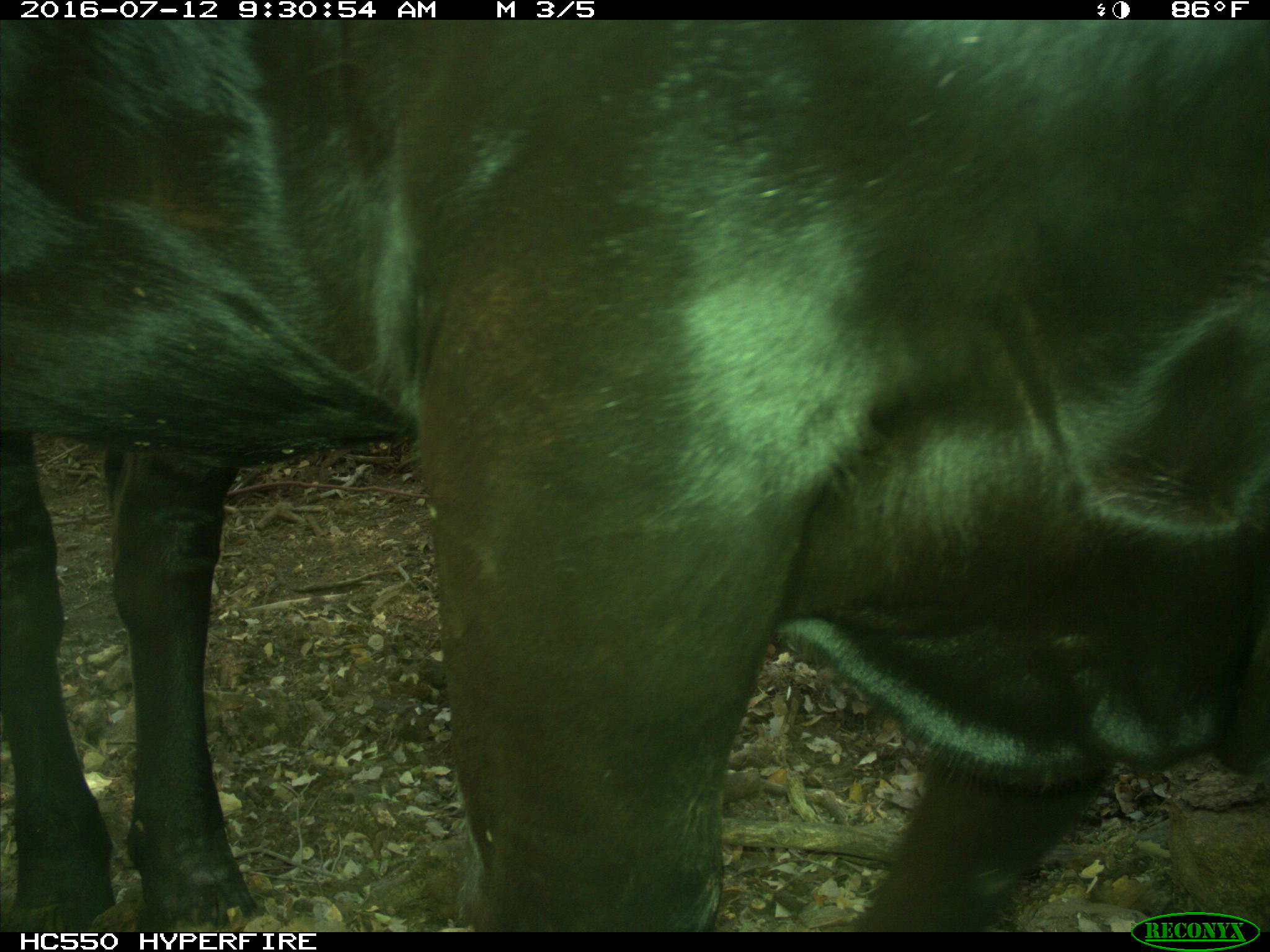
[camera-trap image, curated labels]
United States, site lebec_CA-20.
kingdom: Animalia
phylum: Chordata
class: Mammalia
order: Artiodactyla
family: Bovidae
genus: Bos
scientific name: Bos taurus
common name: domestic cow